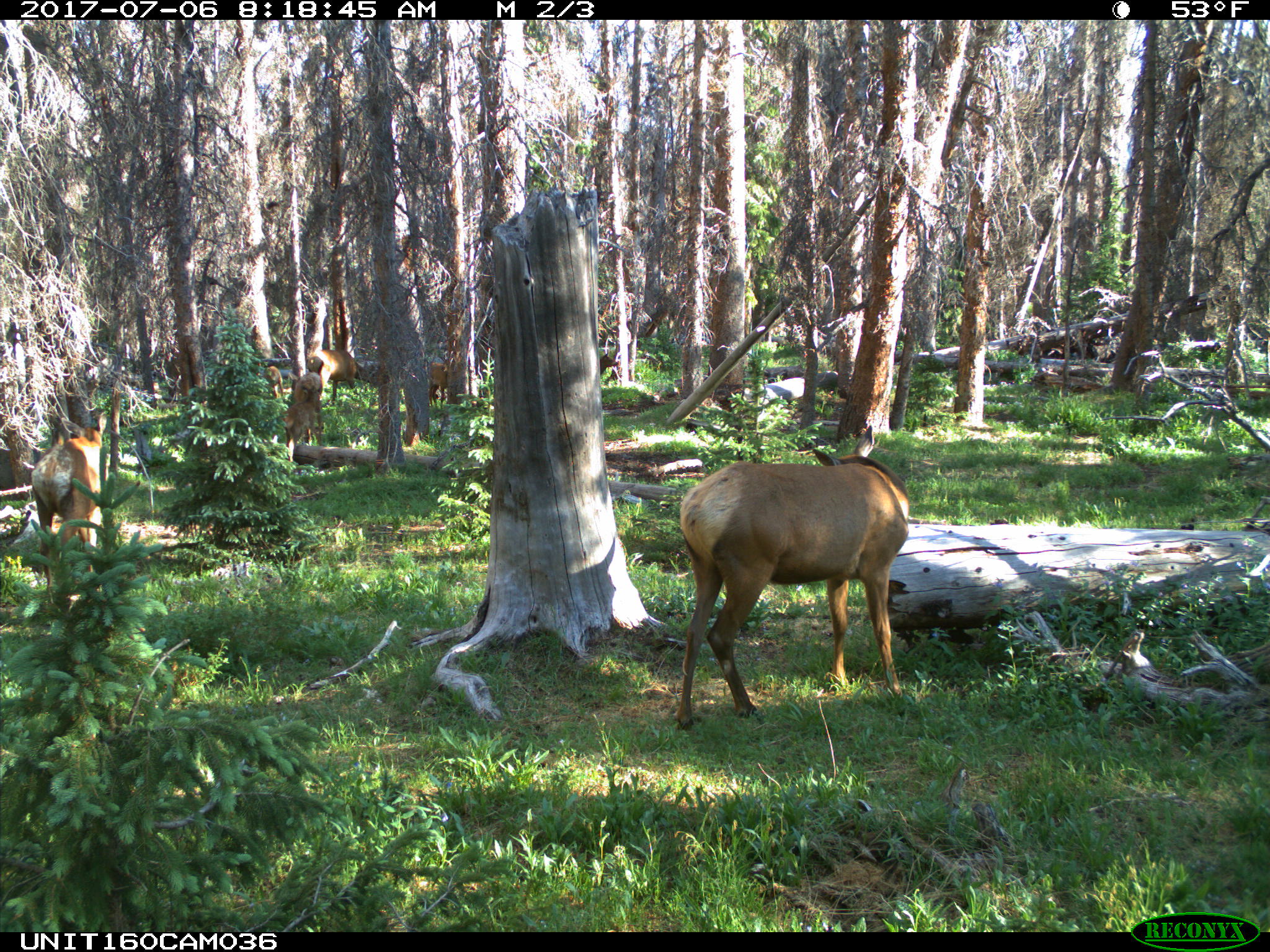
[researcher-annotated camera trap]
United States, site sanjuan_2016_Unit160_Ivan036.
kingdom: Animalia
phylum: Chordata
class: Mammalia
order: Artiodactyla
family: Cervidae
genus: Cervus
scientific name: Cervus elaphus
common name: red deer